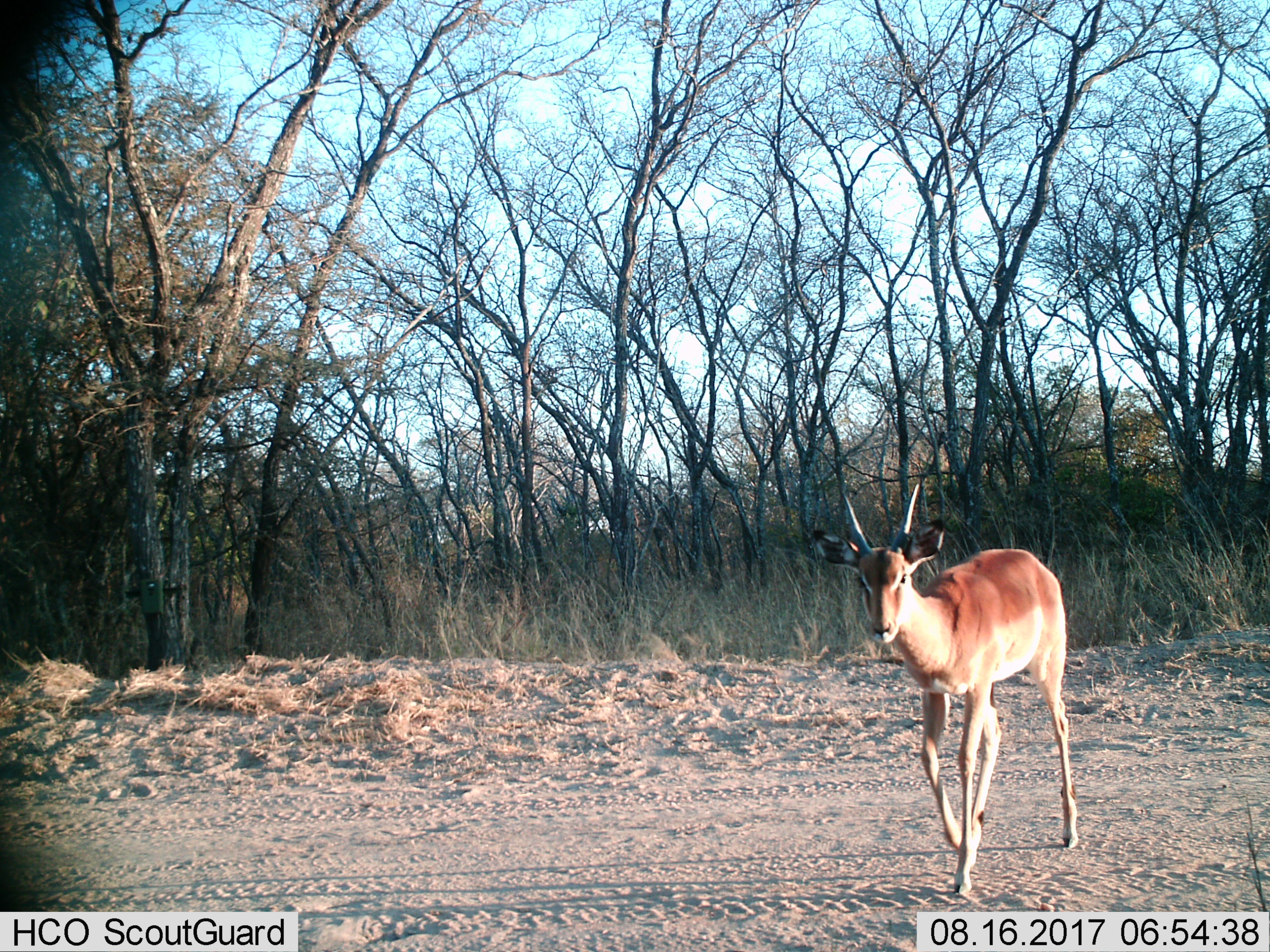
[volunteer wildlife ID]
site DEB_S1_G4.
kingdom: Animalia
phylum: Chordata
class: Mammalia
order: Artiodactyla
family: Bovidae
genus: Aepyceros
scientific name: Aepyceros melampus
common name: impala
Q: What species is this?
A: Impala (Aepyceros melampus).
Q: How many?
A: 1.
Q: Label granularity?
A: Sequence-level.